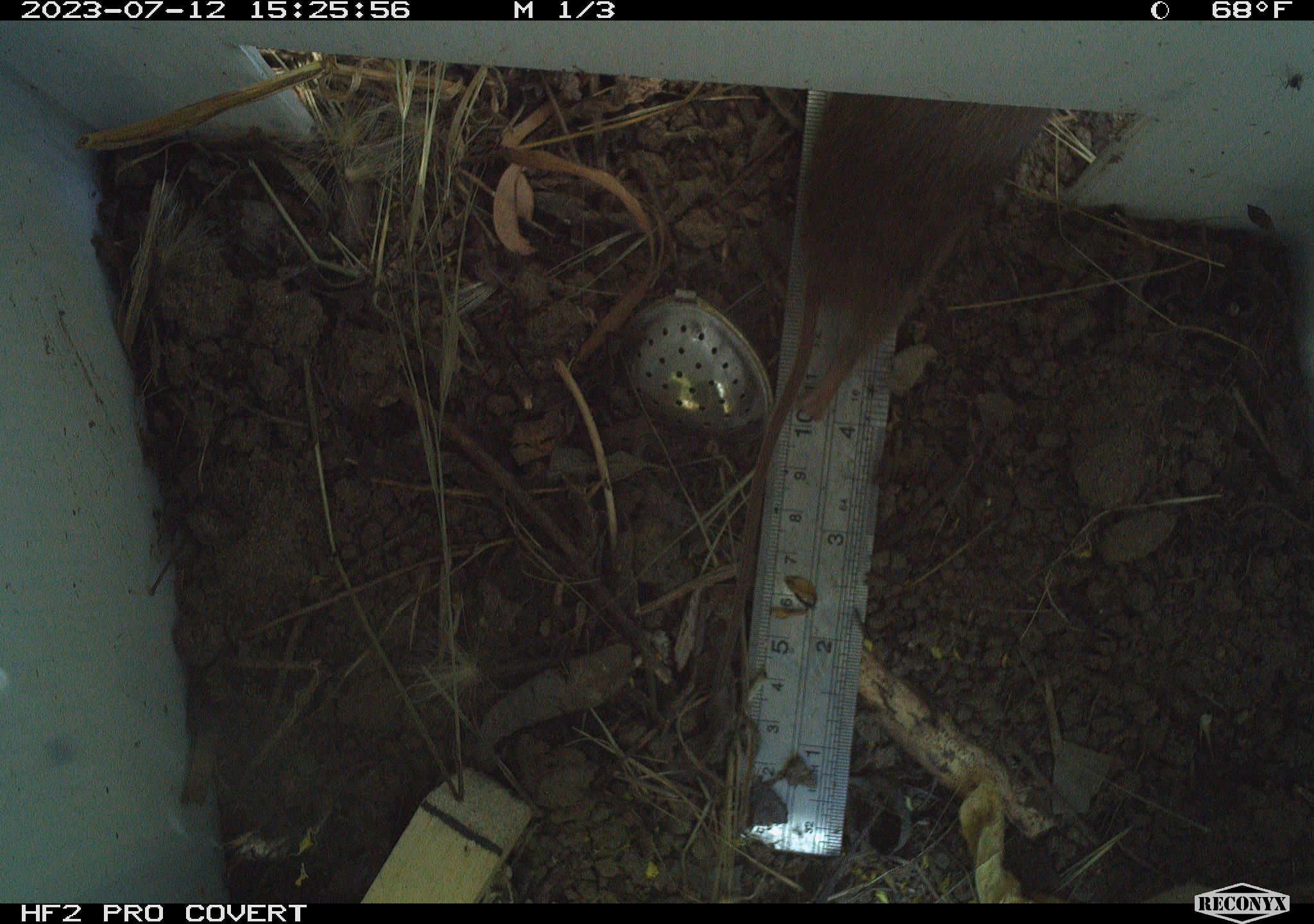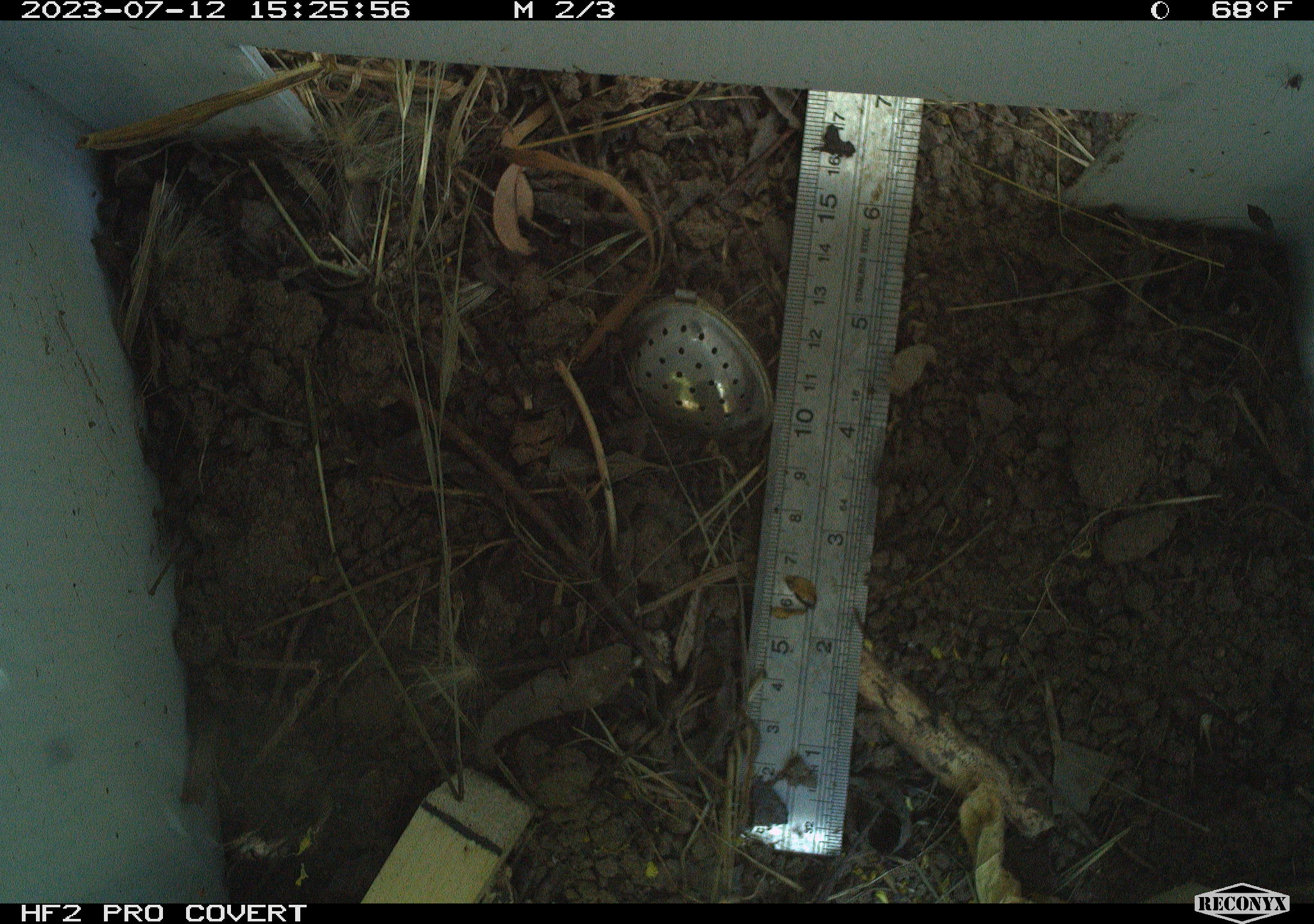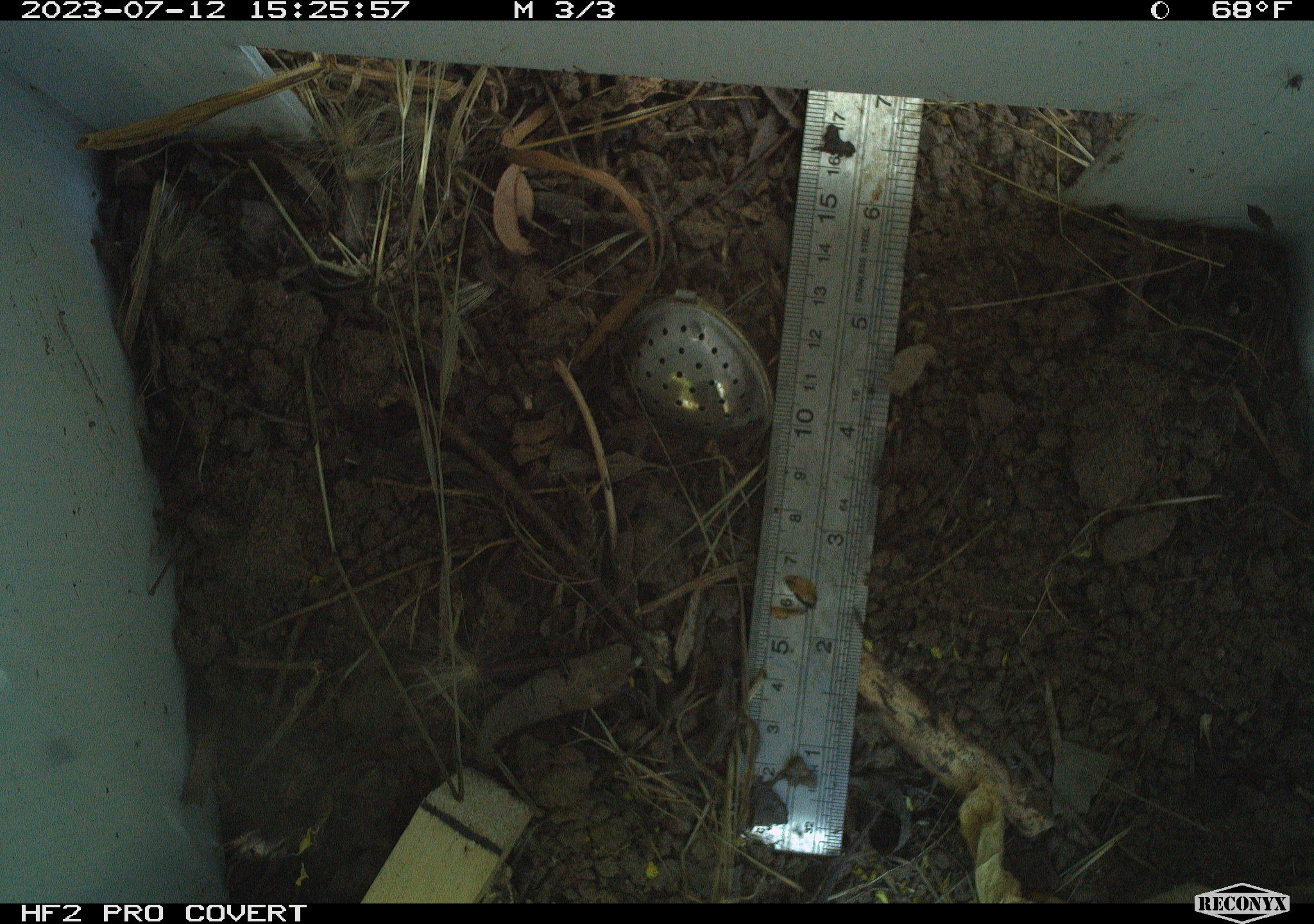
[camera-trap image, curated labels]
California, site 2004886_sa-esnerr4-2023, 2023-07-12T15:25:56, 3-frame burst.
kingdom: Animalia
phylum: Chordata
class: Mammalia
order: Rodentia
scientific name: Rodentia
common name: mouse species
Mouse species (Rodentia).